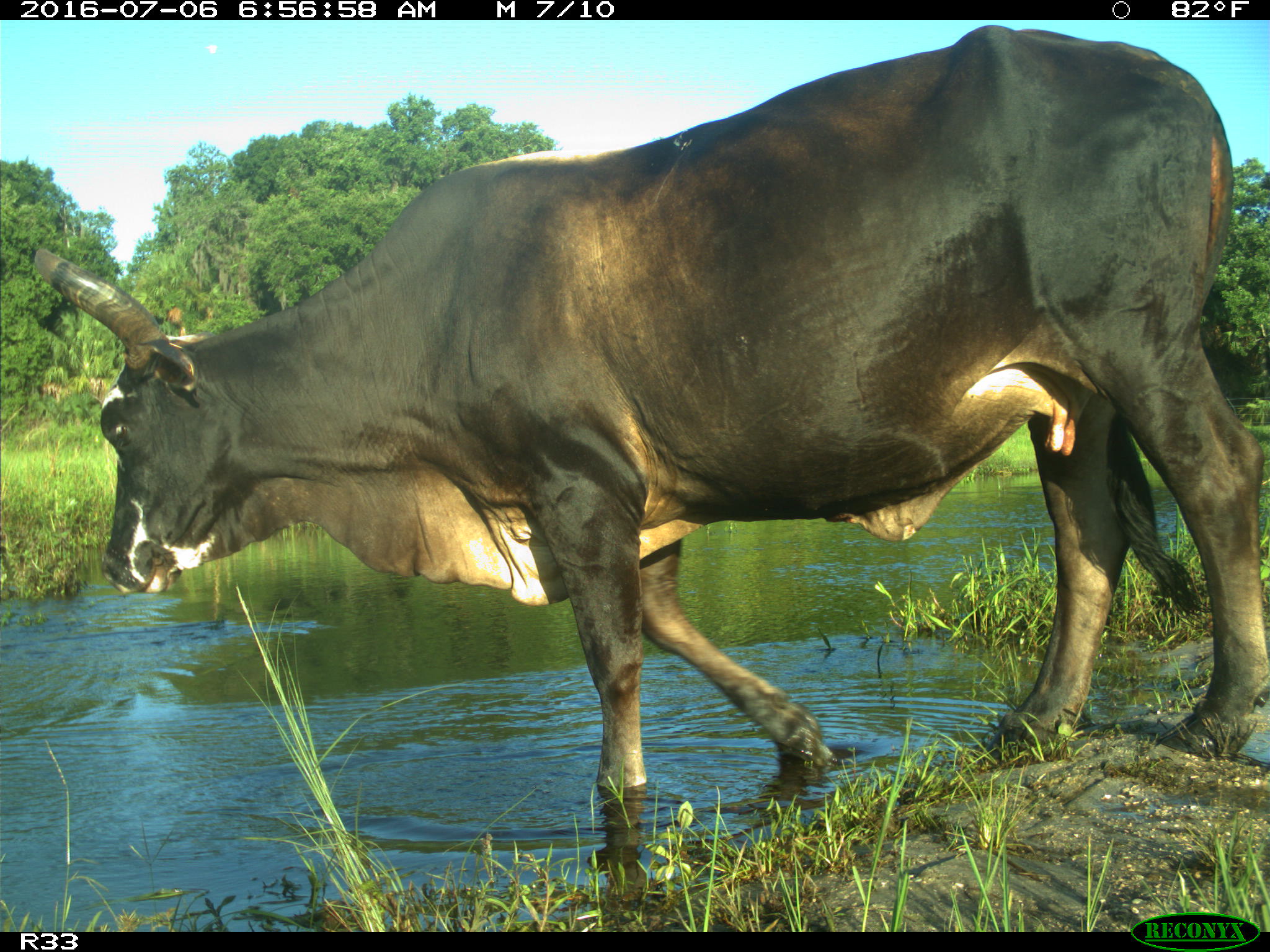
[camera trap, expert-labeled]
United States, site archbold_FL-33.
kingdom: Animalia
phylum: Chordata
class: Mammalia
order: Artiodactyla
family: Bovidae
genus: Bos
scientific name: Bos taurus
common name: domestic cow